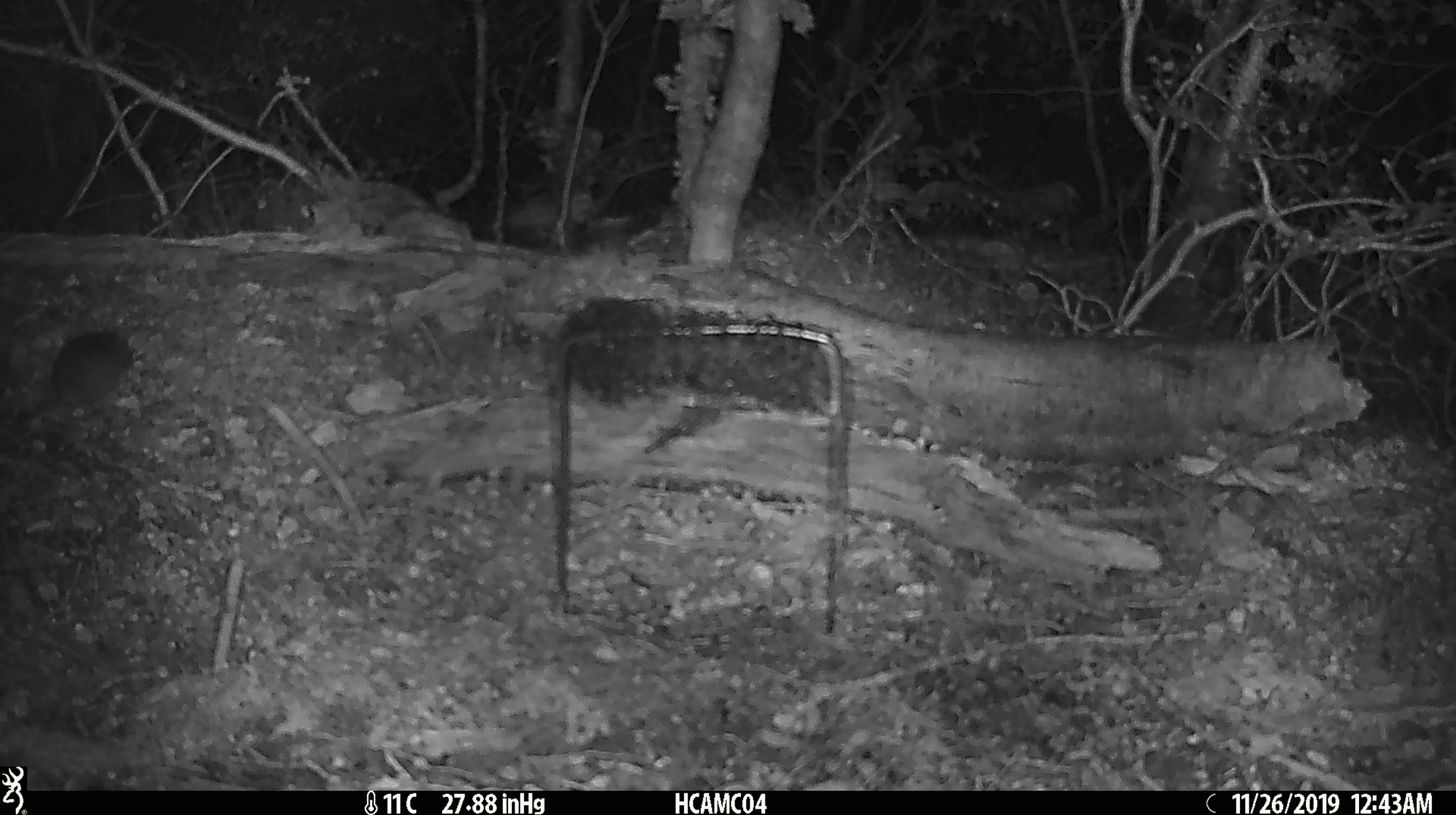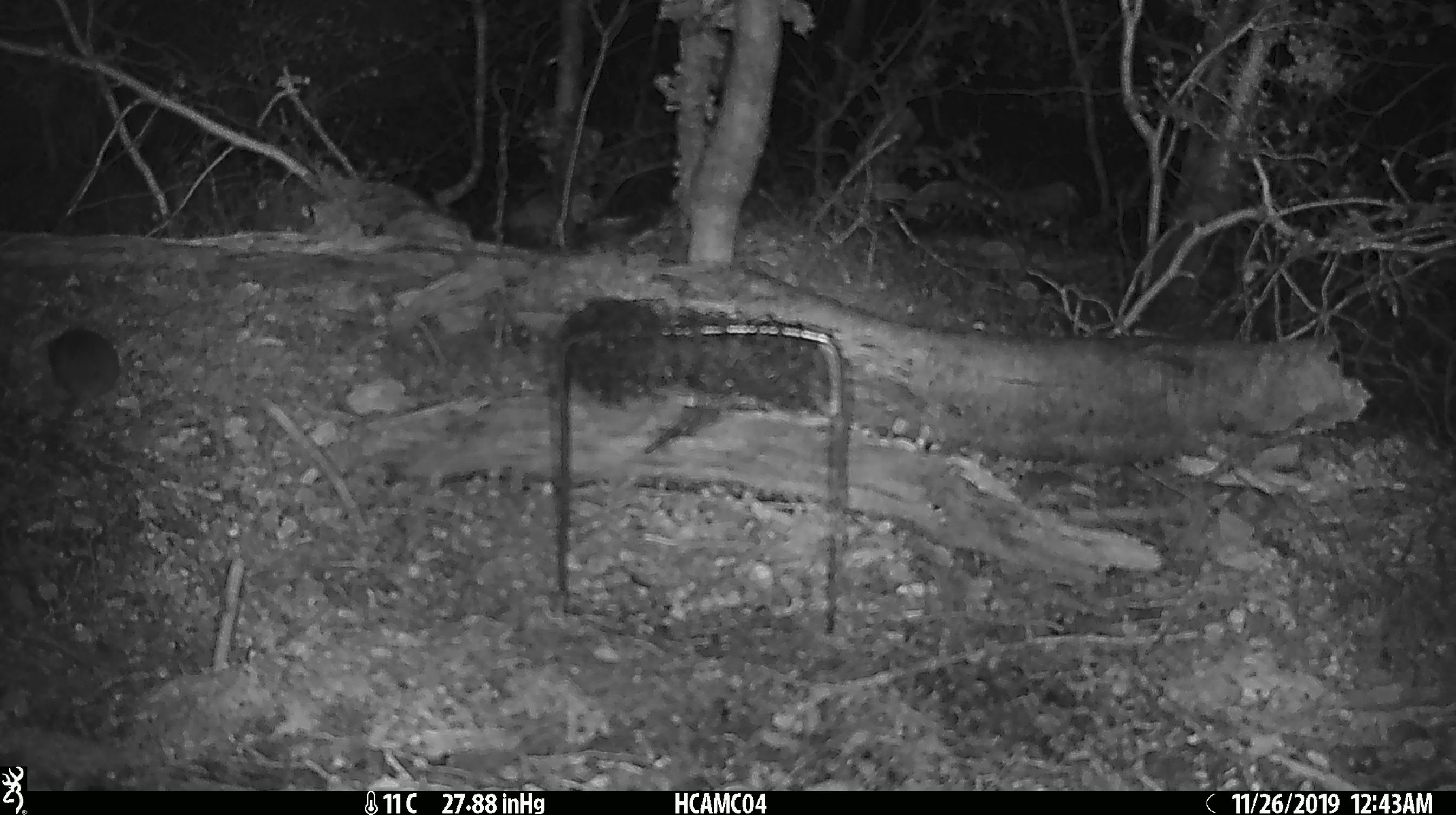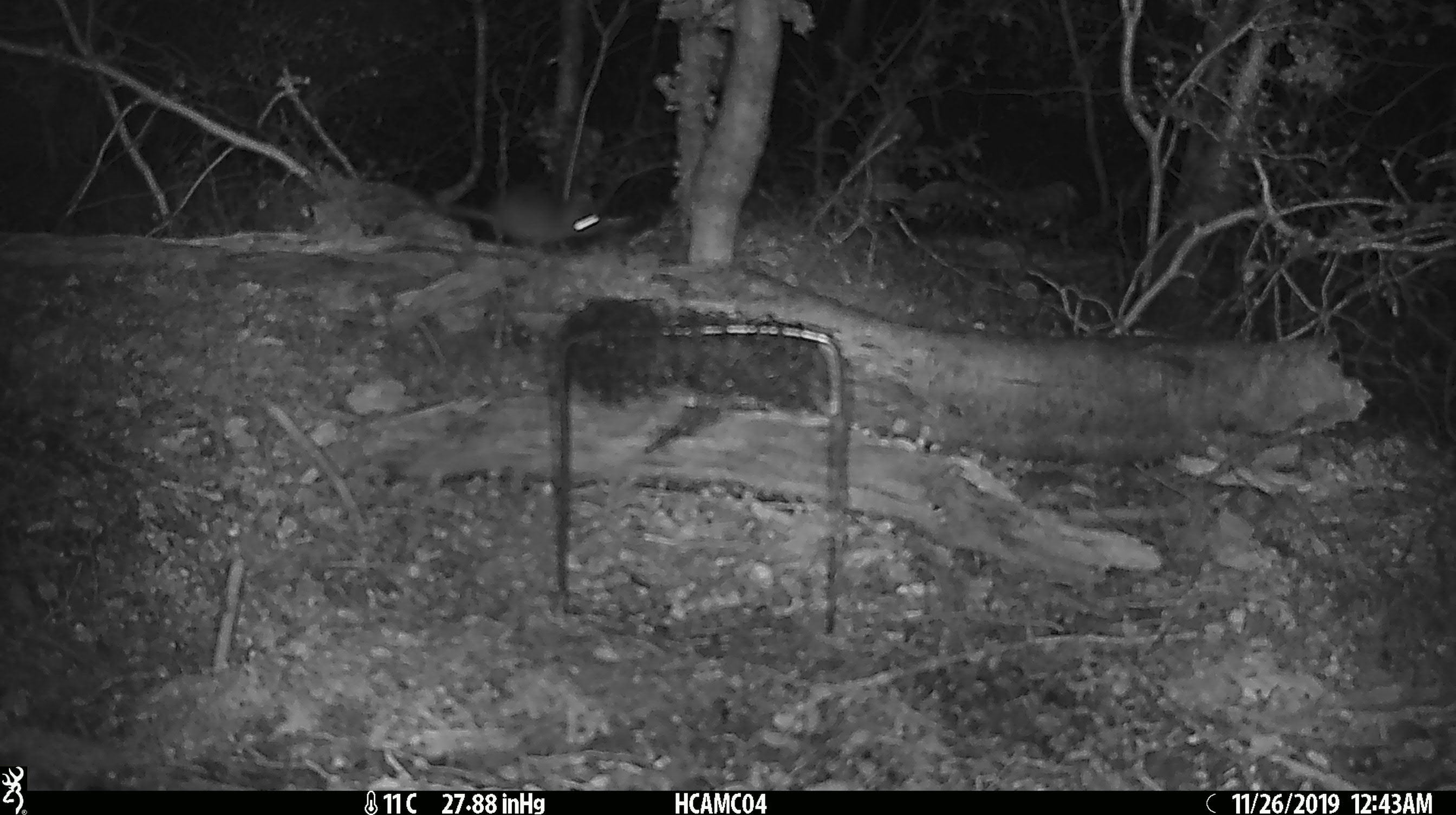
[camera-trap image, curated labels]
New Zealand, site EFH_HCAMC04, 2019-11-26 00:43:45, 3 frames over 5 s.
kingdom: Animalia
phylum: Chordata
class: Mammalia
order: Rodentia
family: Muridae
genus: Mus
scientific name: Mus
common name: mouse